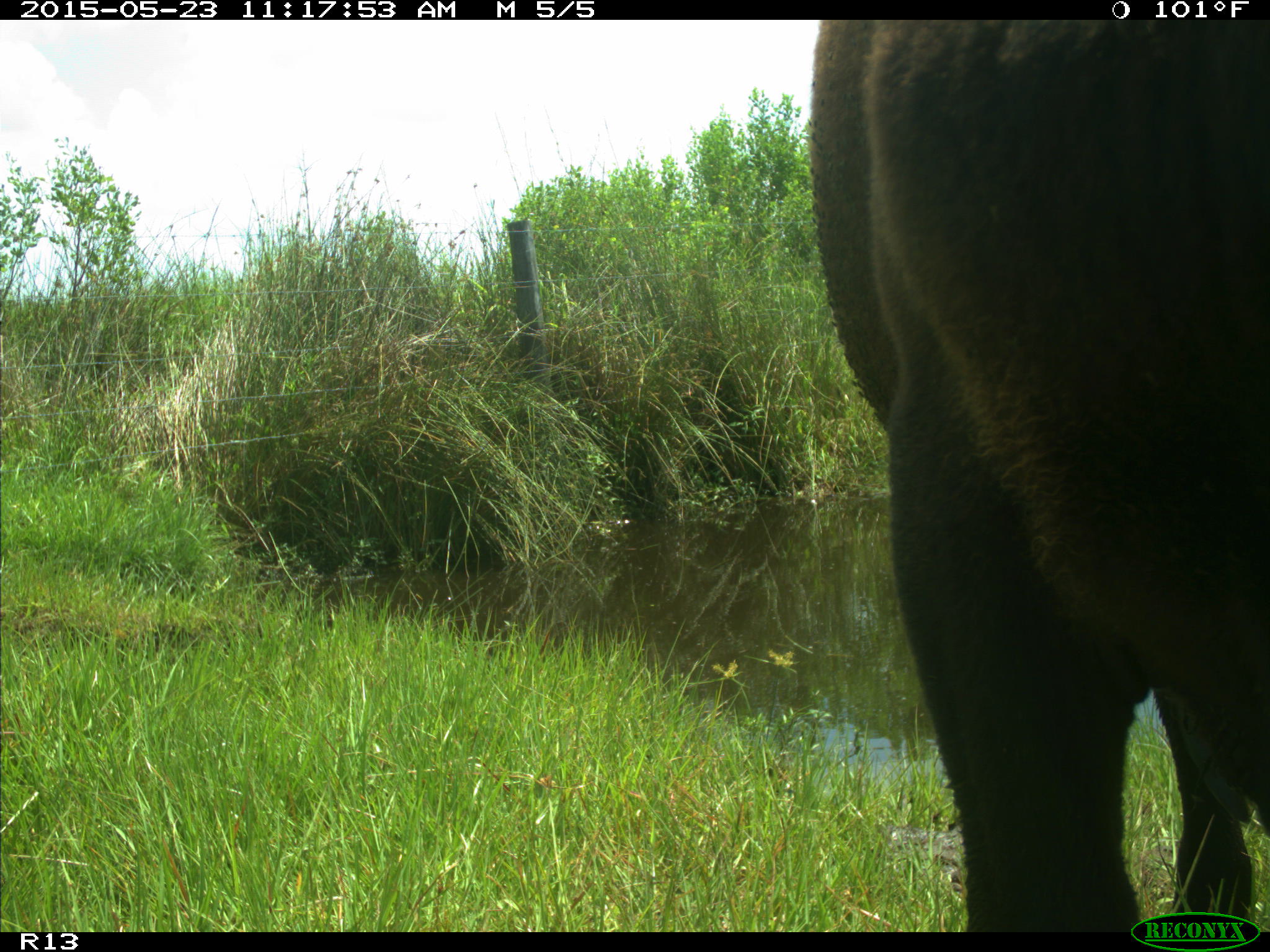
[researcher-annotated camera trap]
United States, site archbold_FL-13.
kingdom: Animalia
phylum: Chordata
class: Mammalia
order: Artiodactyla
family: Bovidae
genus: Bos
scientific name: Bos taurus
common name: domestic cow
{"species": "Bos taurus (domestic cow)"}